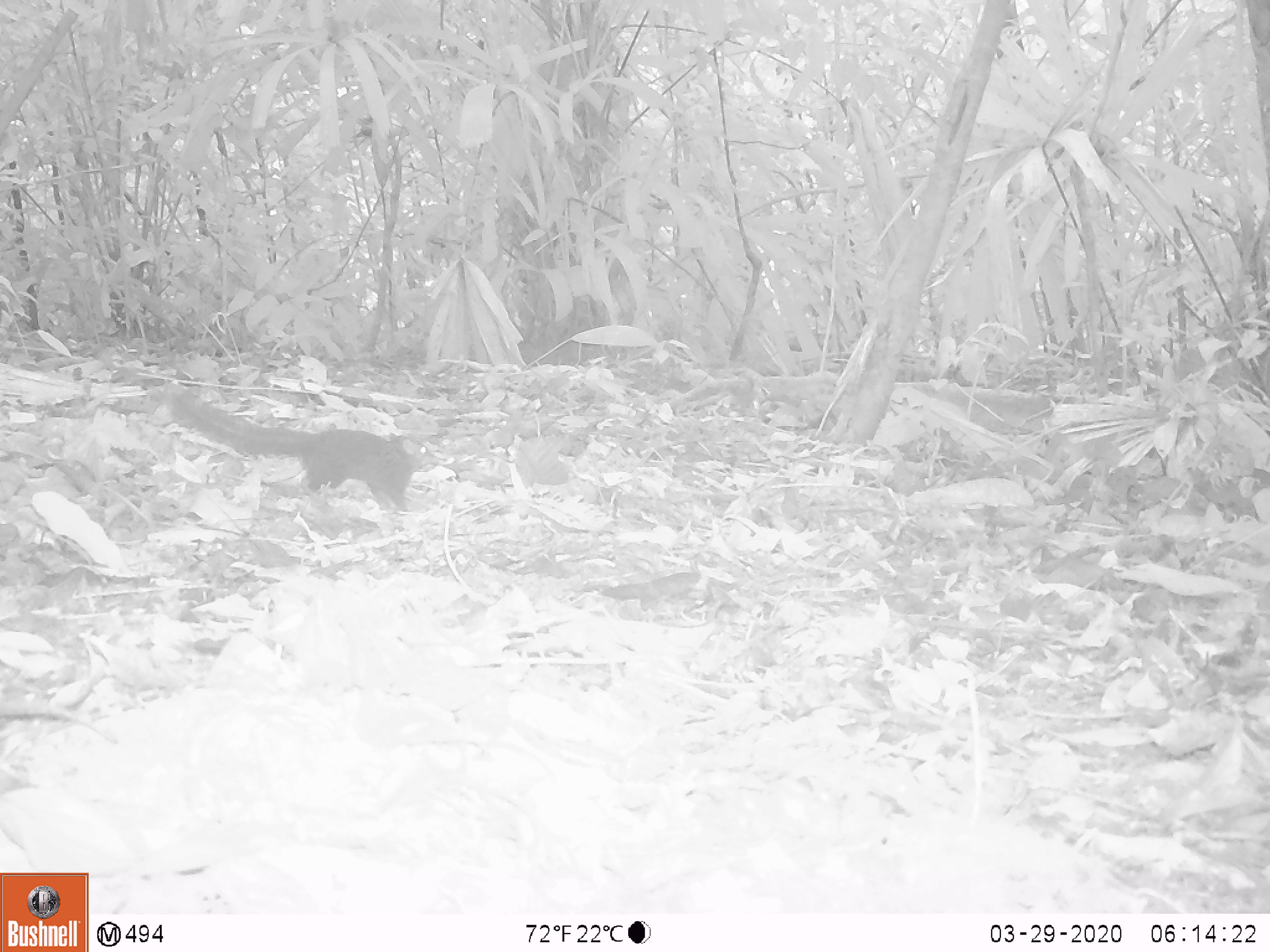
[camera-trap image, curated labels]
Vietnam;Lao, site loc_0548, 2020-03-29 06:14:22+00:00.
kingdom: Animalia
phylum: Chordata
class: Mammalia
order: Rodentia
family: Sciuridae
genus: Sciurus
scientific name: Sciurus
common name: squirrel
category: unidentified squirrel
Unidentified squirrel (squirrel) (Sciurus). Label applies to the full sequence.